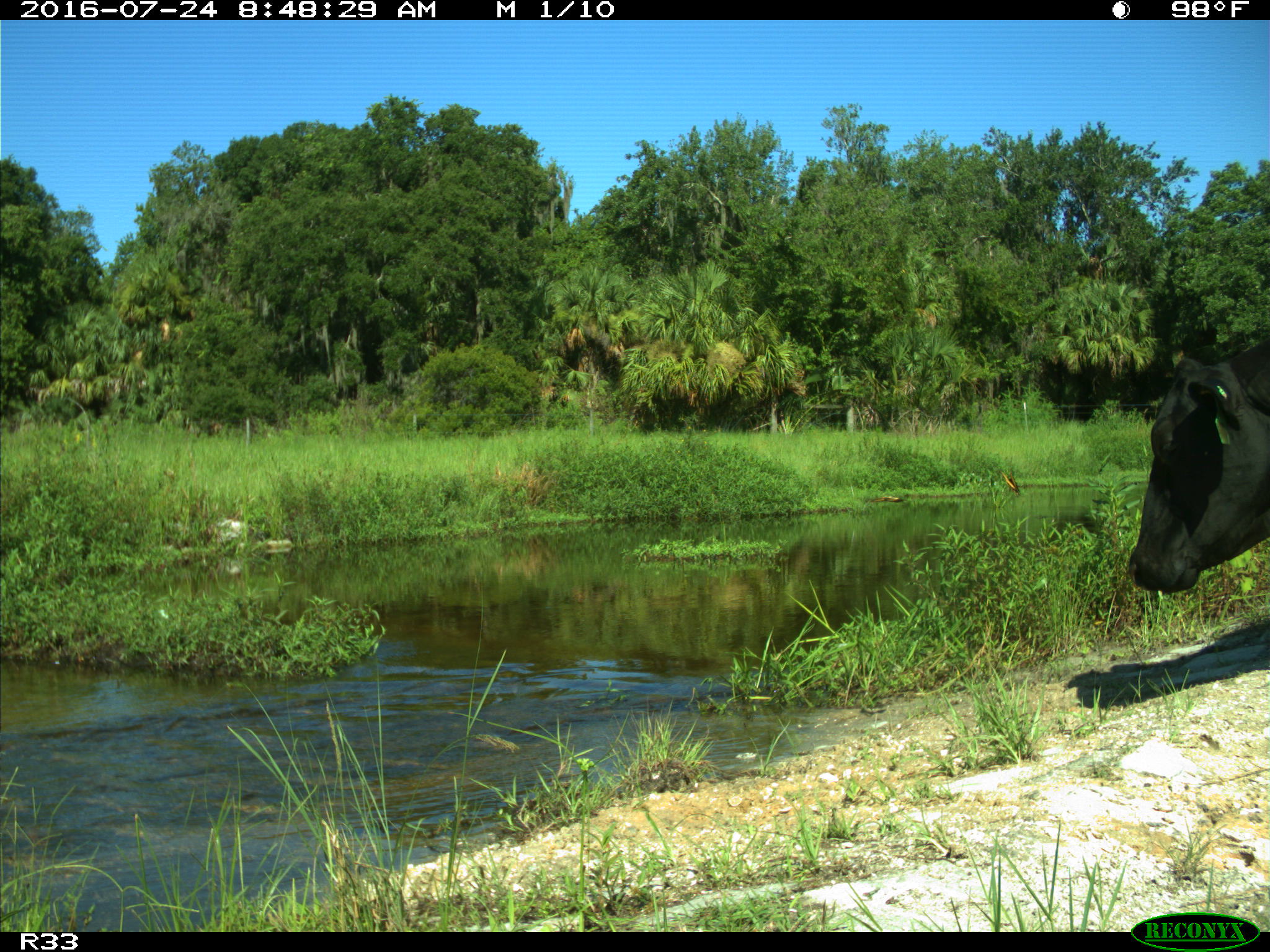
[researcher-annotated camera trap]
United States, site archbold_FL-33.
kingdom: Animalia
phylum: Chordata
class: Mammalia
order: Artiodactyla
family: Bovidae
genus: Bos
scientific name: Bos taurus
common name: domestic cow